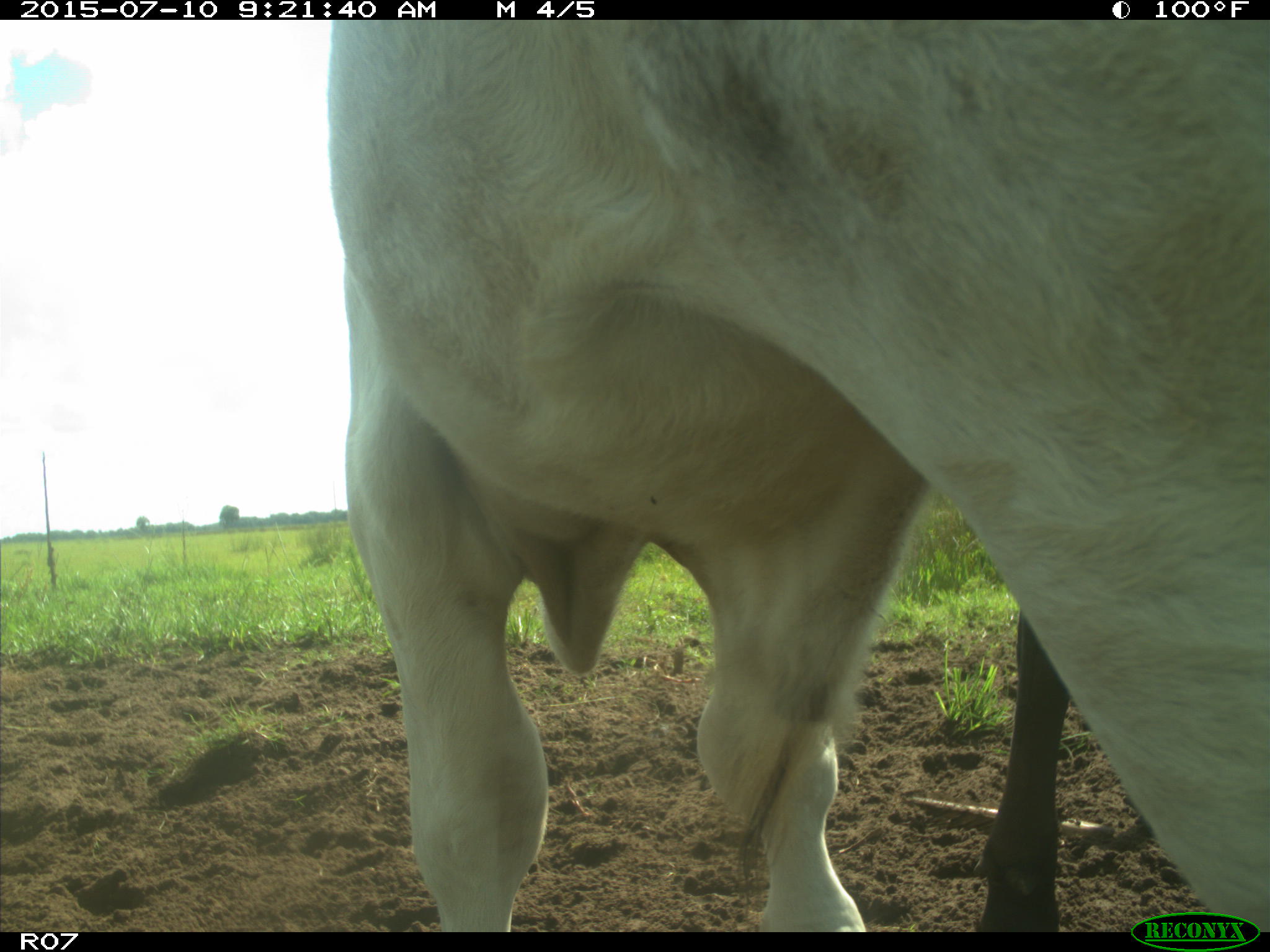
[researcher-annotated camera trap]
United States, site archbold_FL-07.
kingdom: Animalia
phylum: Chordata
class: Mammalia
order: Artiodactyla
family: Bovidae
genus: Bos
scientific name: Bos taurus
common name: domestic cow